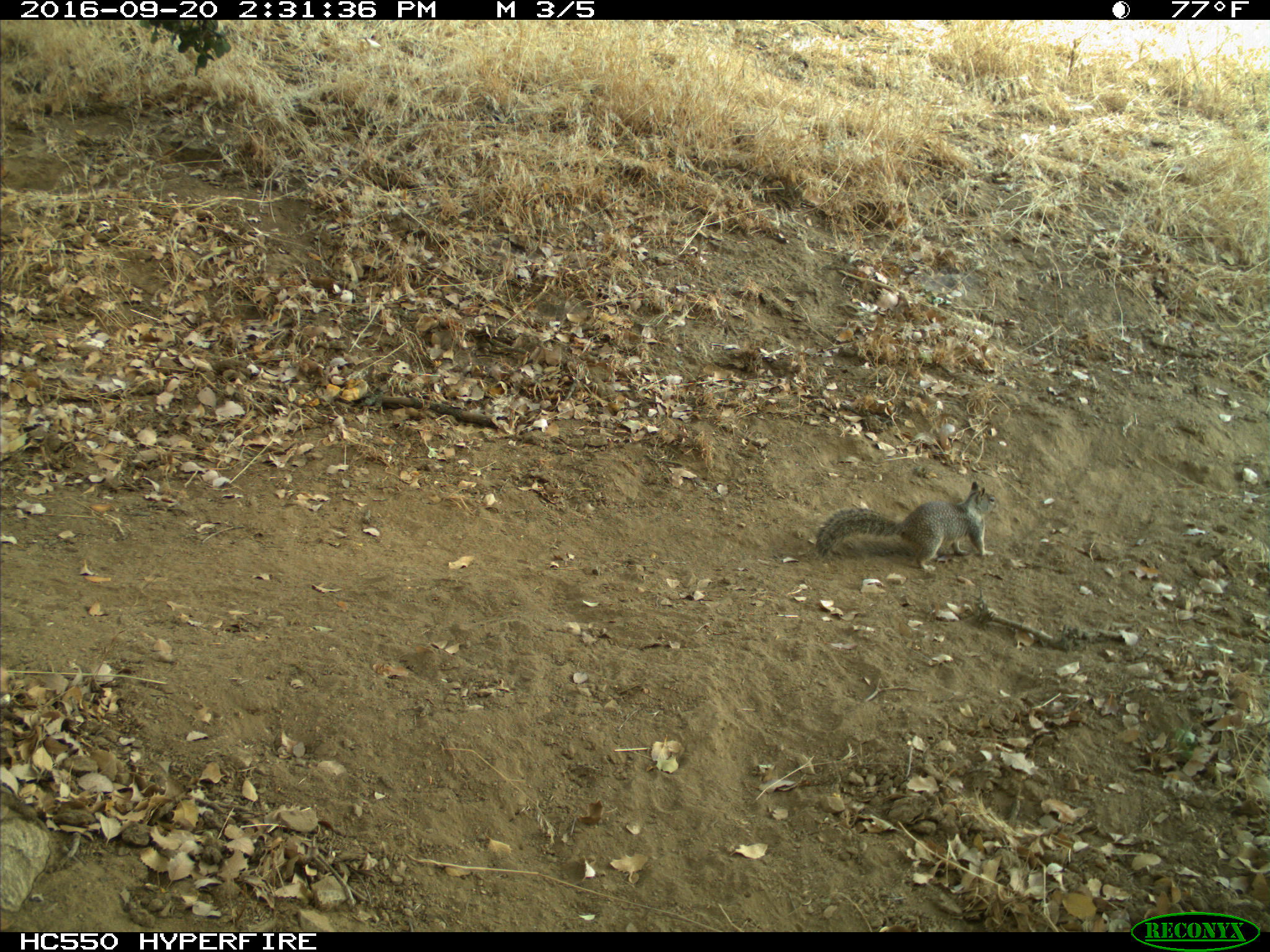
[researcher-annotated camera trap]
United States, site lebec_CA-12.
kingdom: Animalia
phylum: Chordata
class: Mammalia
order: Rodentia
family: Sciuridae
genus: Otospermophilus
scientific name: Otospermophilus beecheyi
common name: california ground squirrel